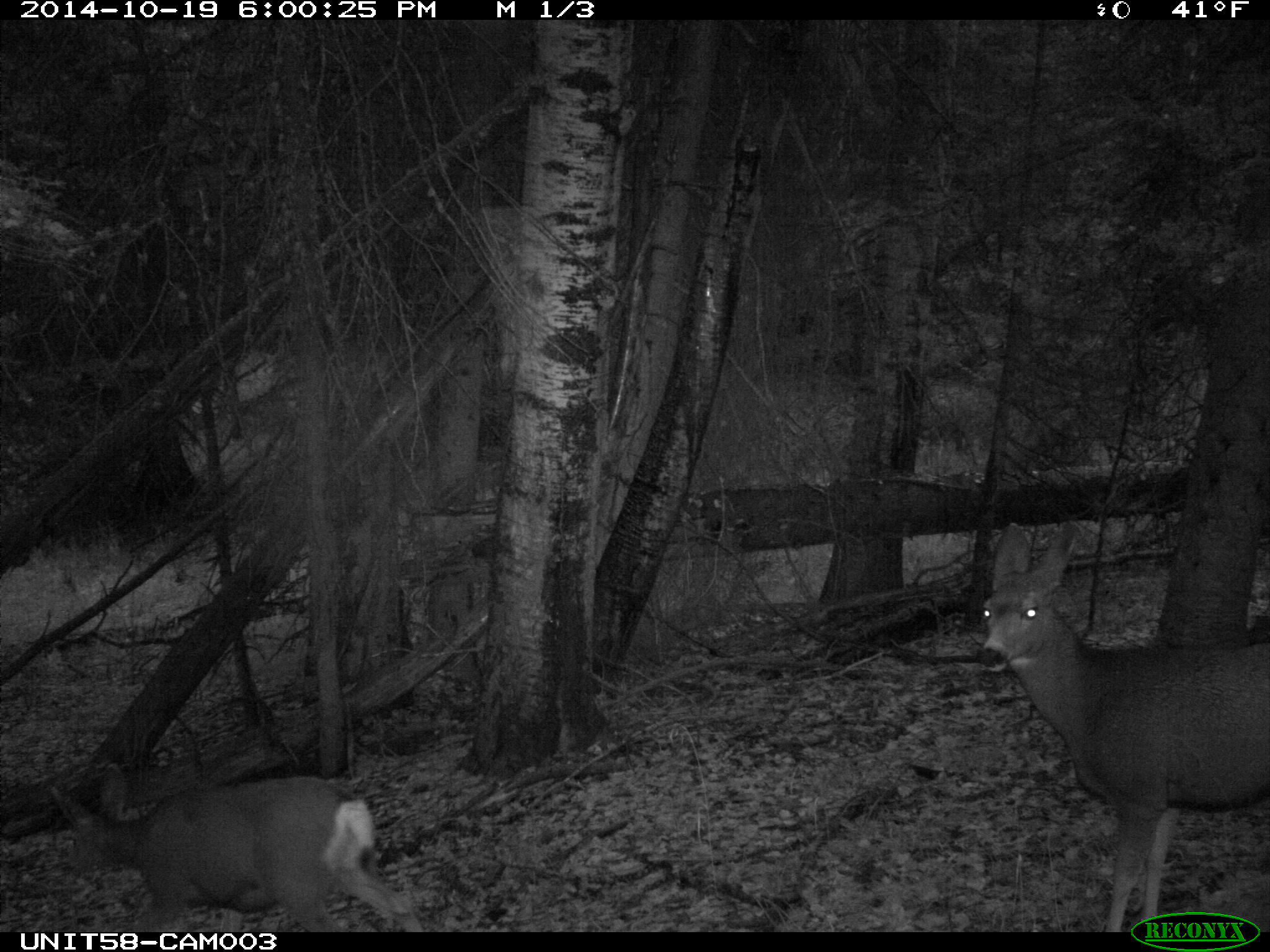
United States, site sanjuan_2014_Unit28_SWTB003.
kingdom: Animalia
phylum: Chordata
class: Mammalia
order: Artiodactyla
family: Cervidae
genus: Odocoileus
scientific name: Odocoileus hemionus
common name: mule deer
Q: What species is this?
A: Odocoileus hemionus (mule deer).